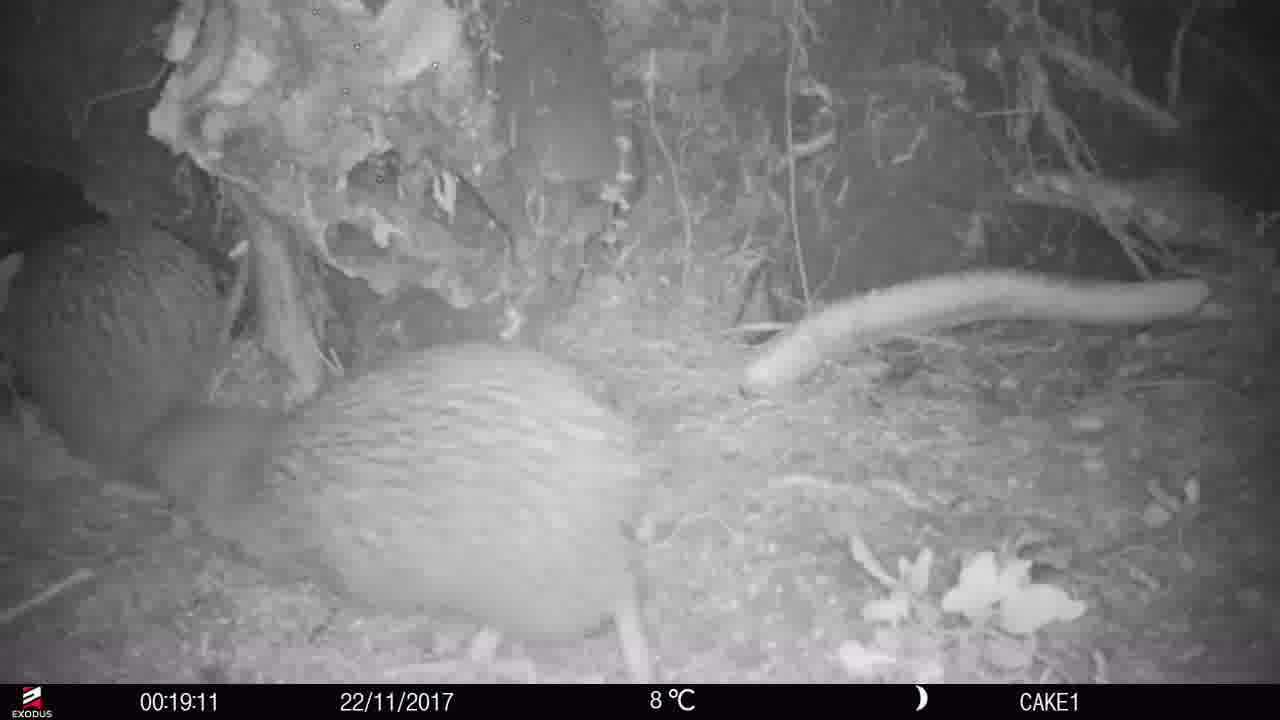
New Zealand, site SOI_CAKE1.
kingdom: Animalia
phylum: Chordata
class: Aves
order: Apterygiformes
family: Apterygidae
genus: Apteryx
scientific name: Apteryx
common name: kiwi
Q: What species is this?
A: Kiwi (Apteryx).